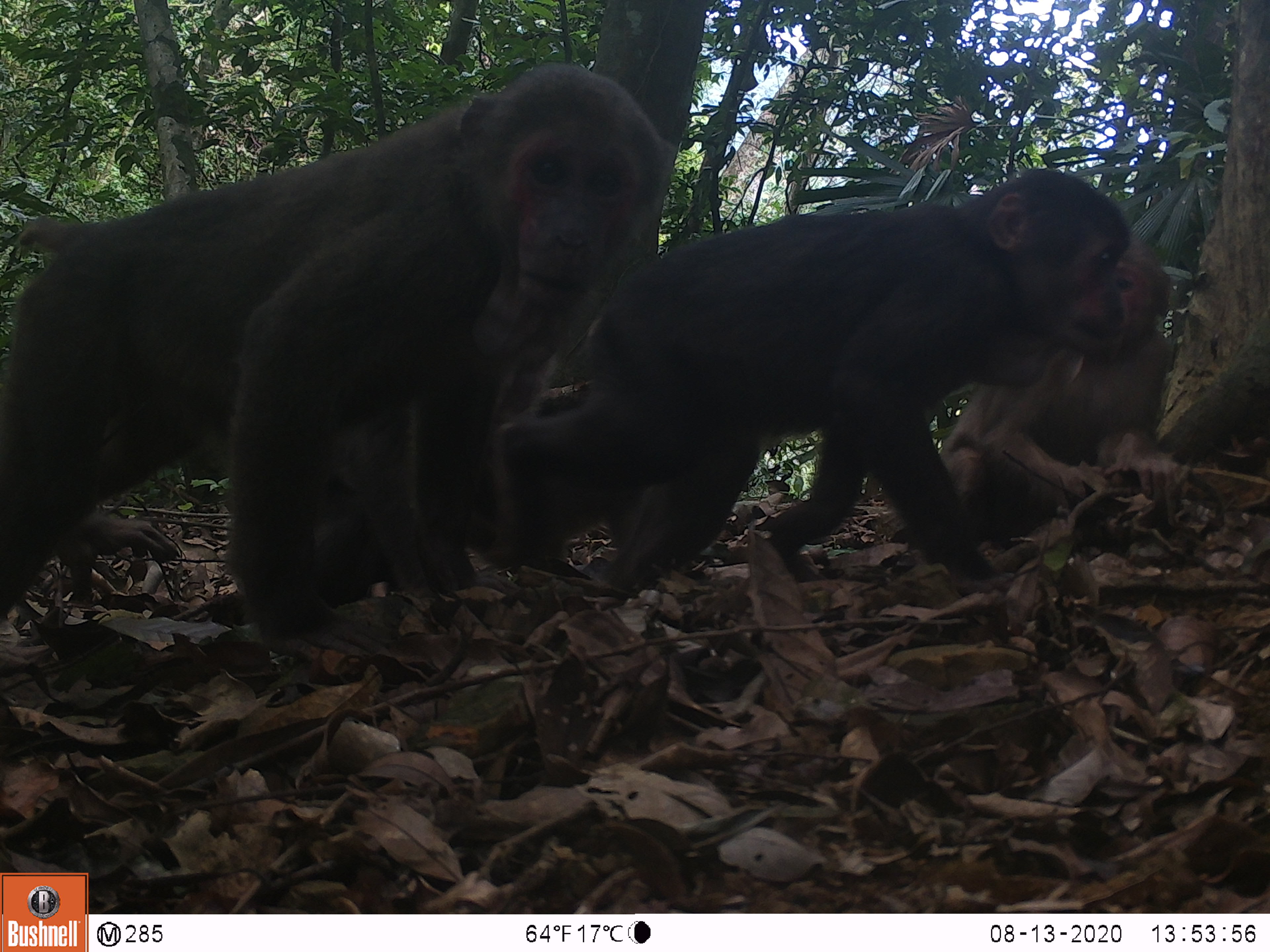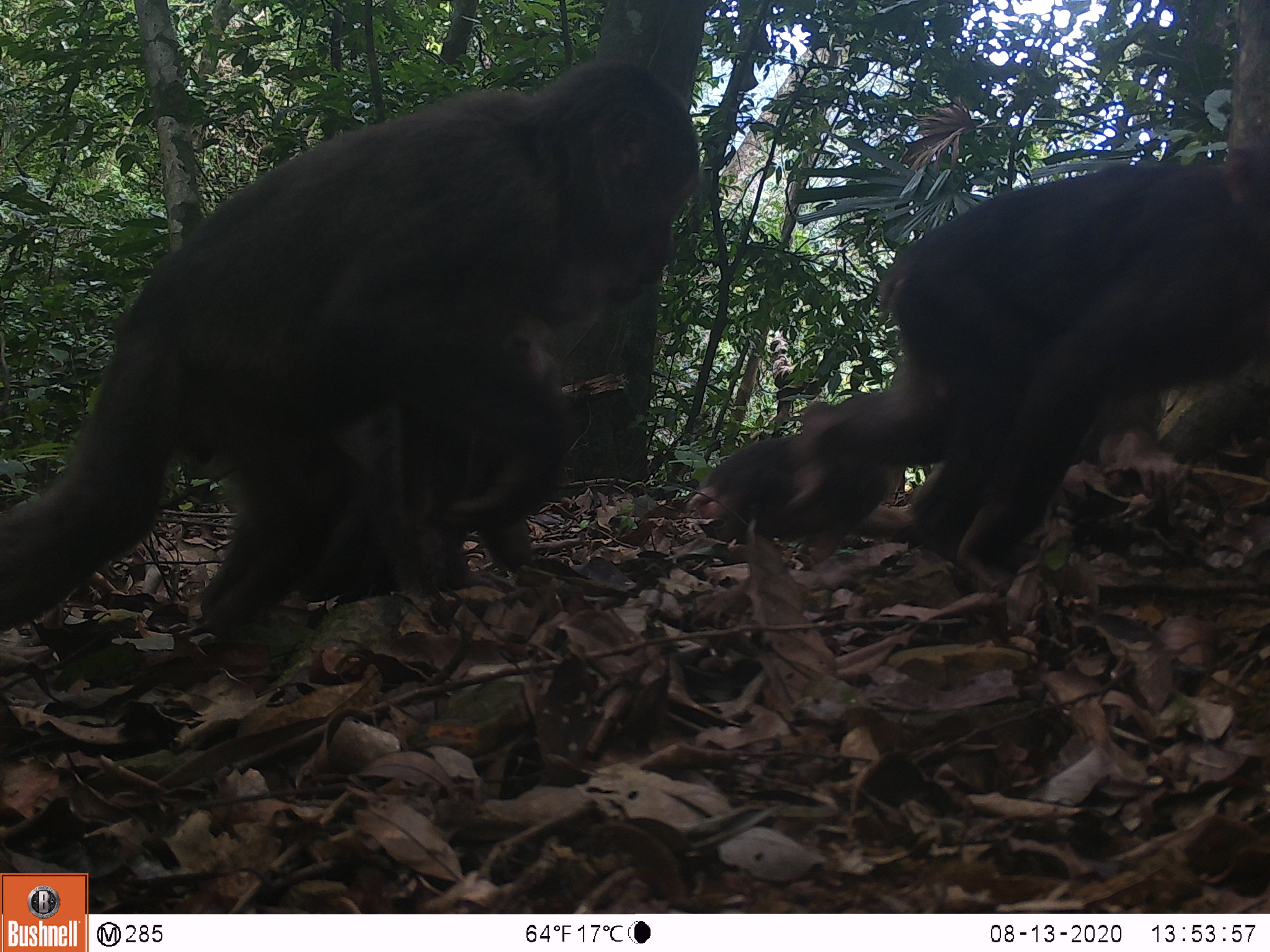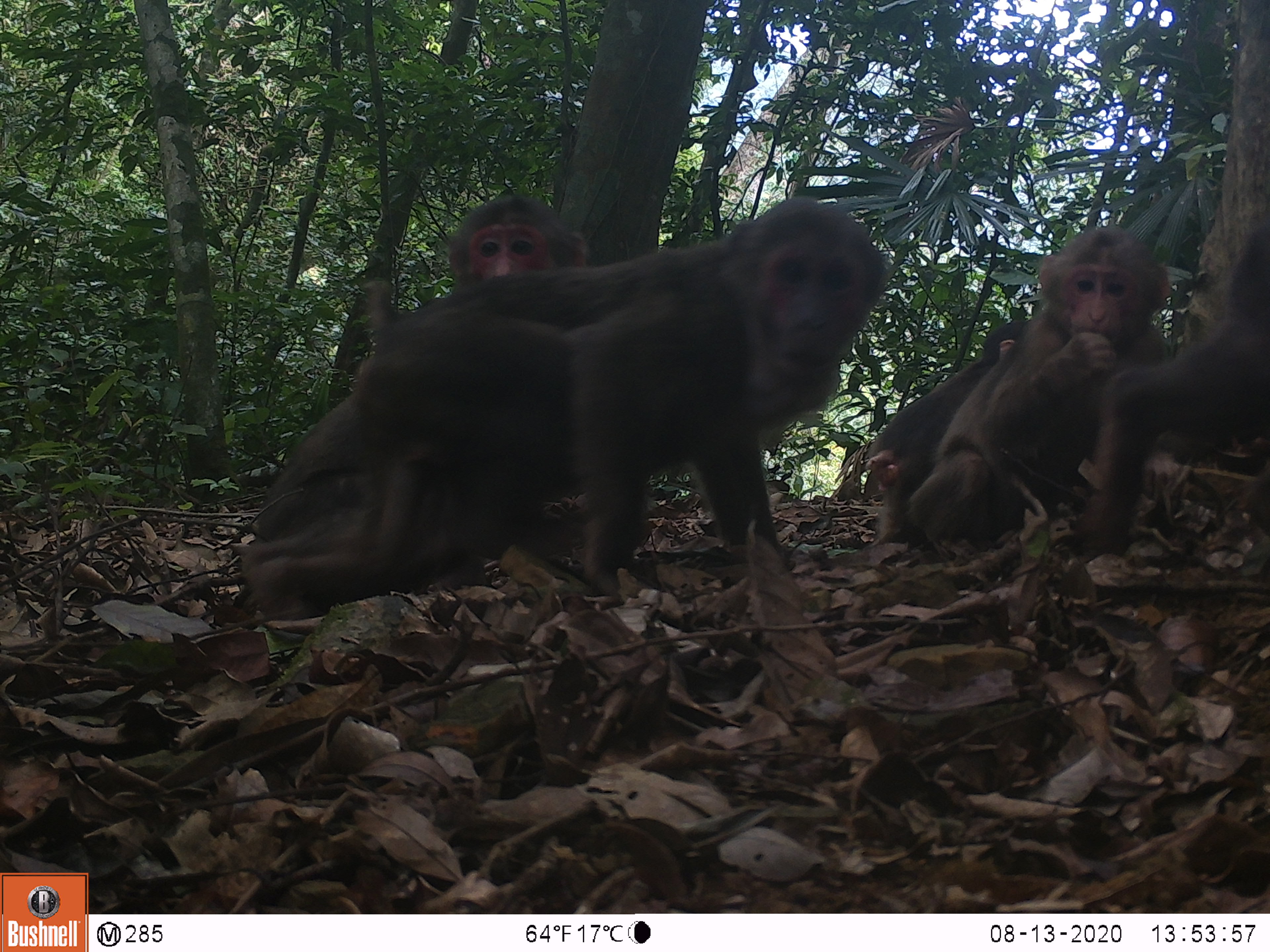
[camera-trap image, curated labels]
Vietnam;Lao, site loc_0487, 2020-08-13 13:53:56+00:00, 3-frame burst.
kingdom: Animalia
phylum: Chordata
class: Mammalia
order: Primates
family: Cercopithecidae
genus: Macaca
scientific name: Macaca arctoides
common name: stump-tailed macaque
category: stump tailed macaque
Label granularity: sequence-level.